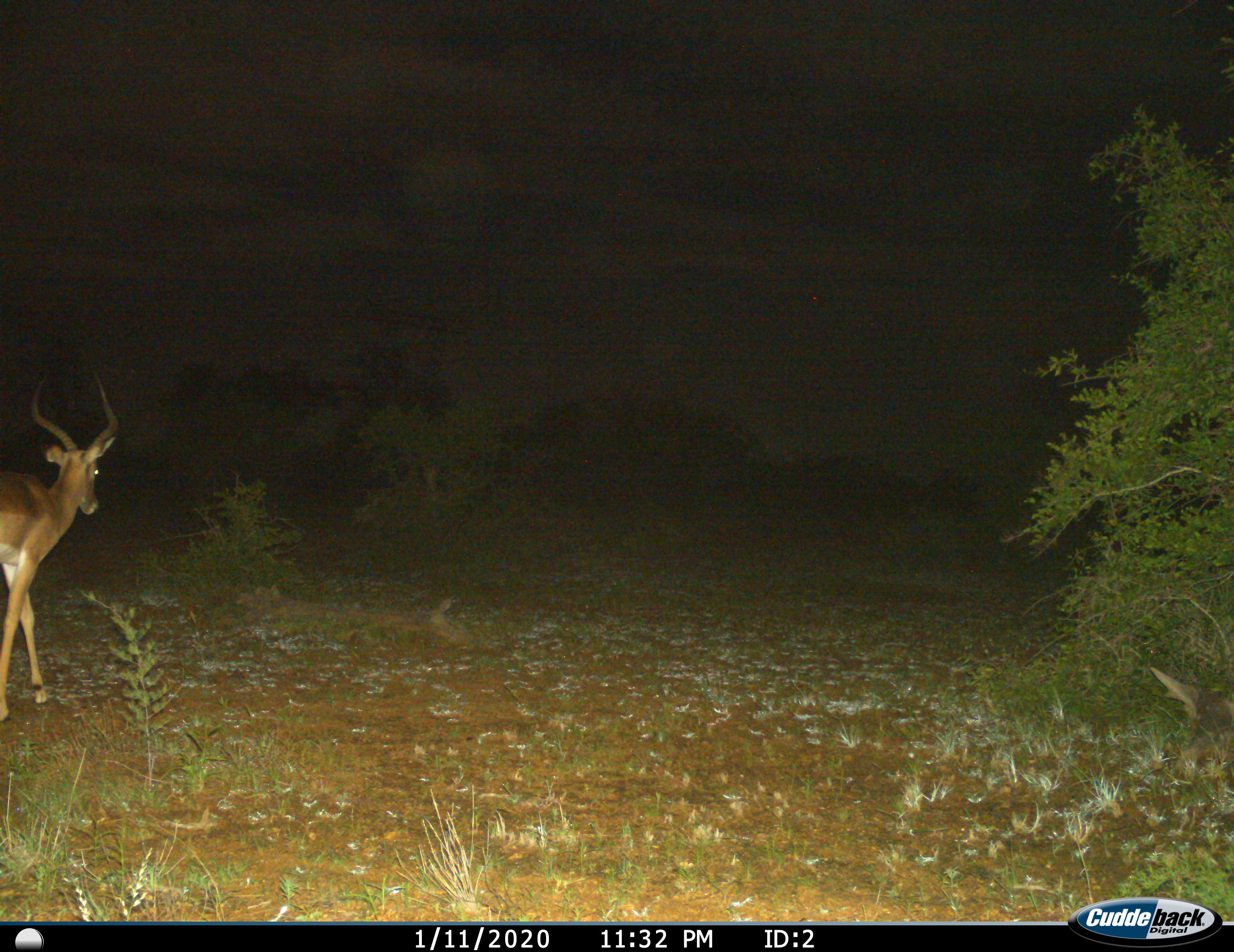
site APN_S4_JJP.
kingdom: Animalia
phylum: Chordata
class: Mammalia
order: Artiodactyla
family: Bovidae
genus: Aepyceros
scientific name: Aepyceros melampus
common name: impala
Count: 1.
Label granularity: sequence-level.